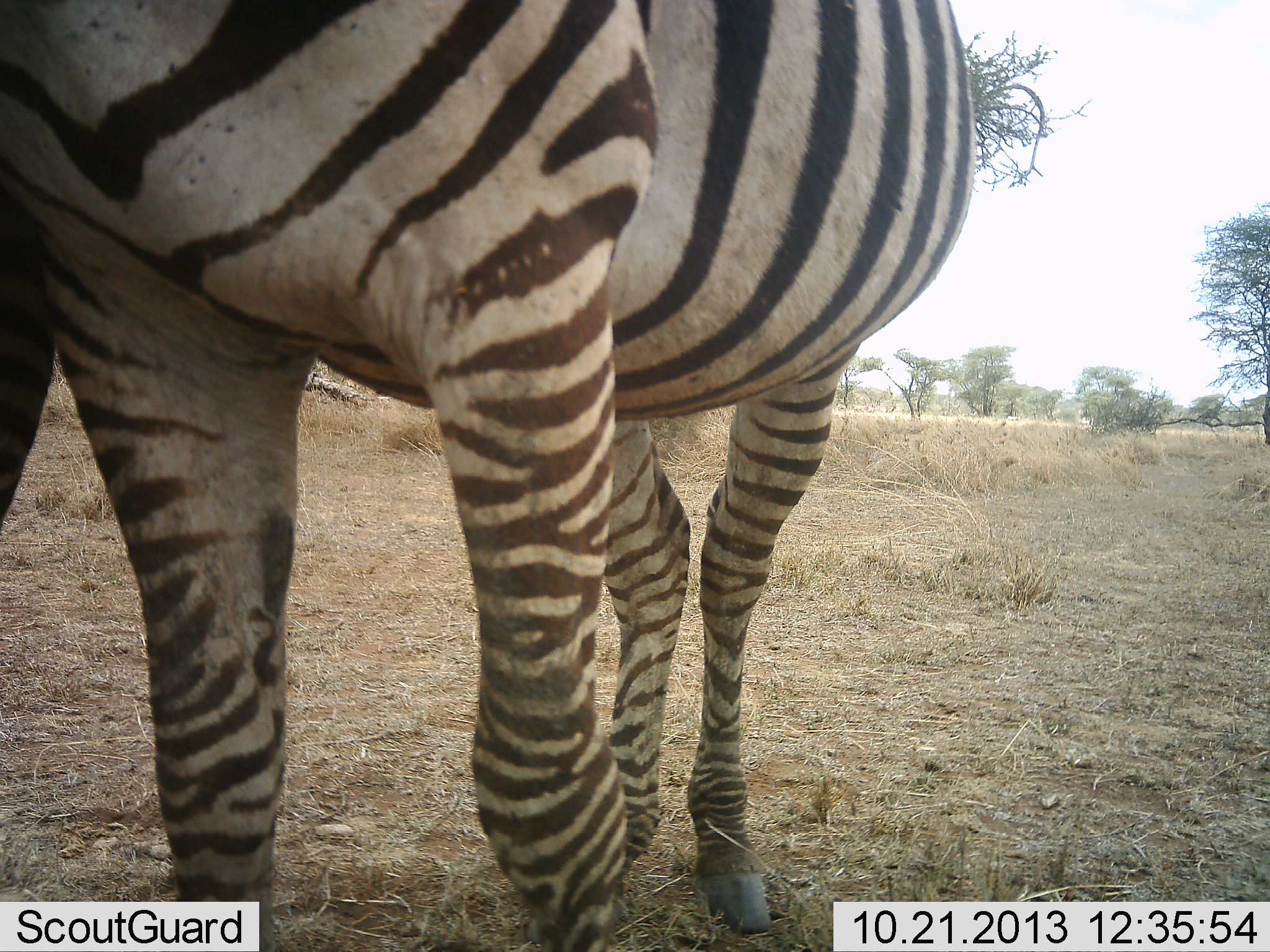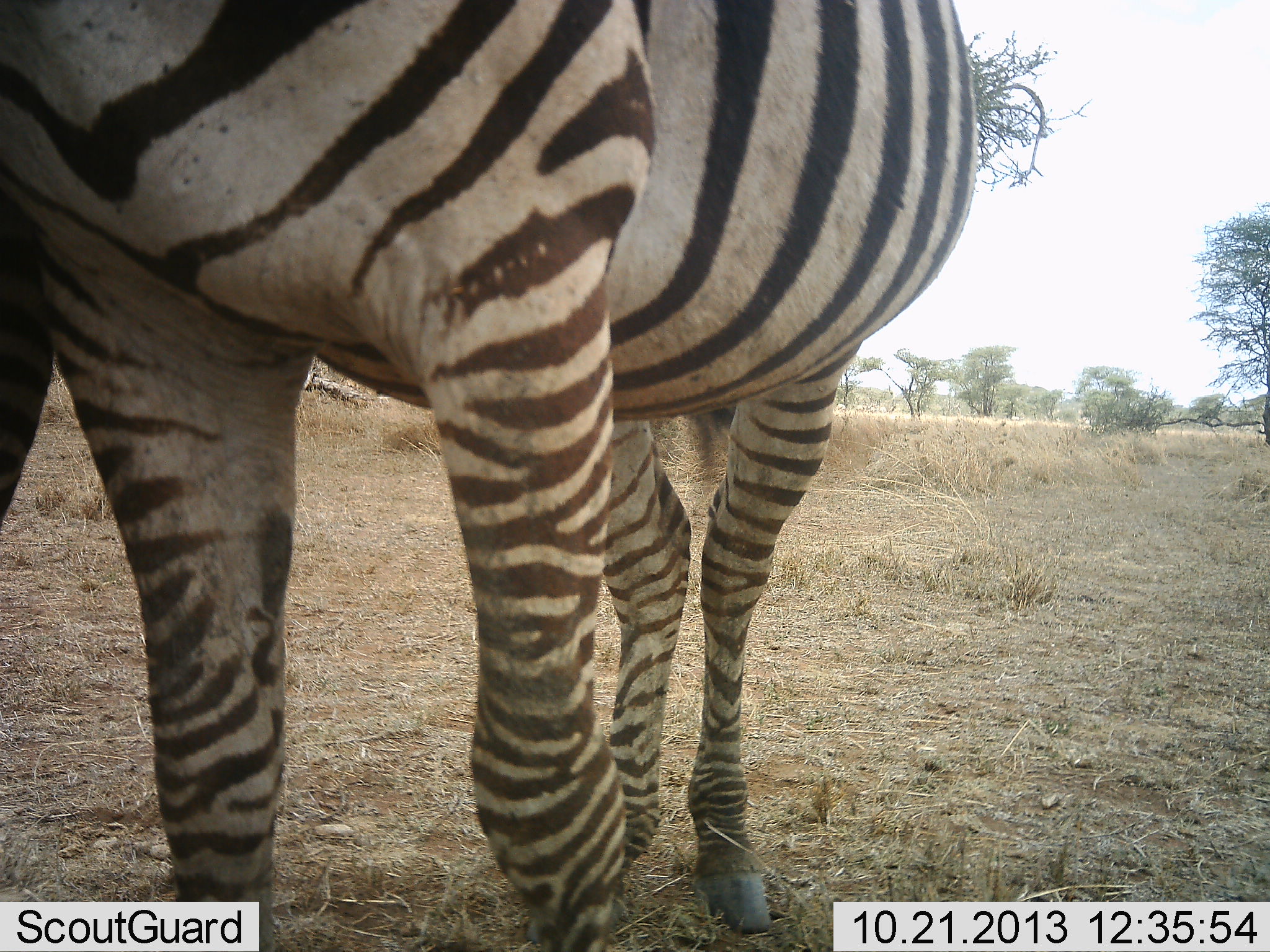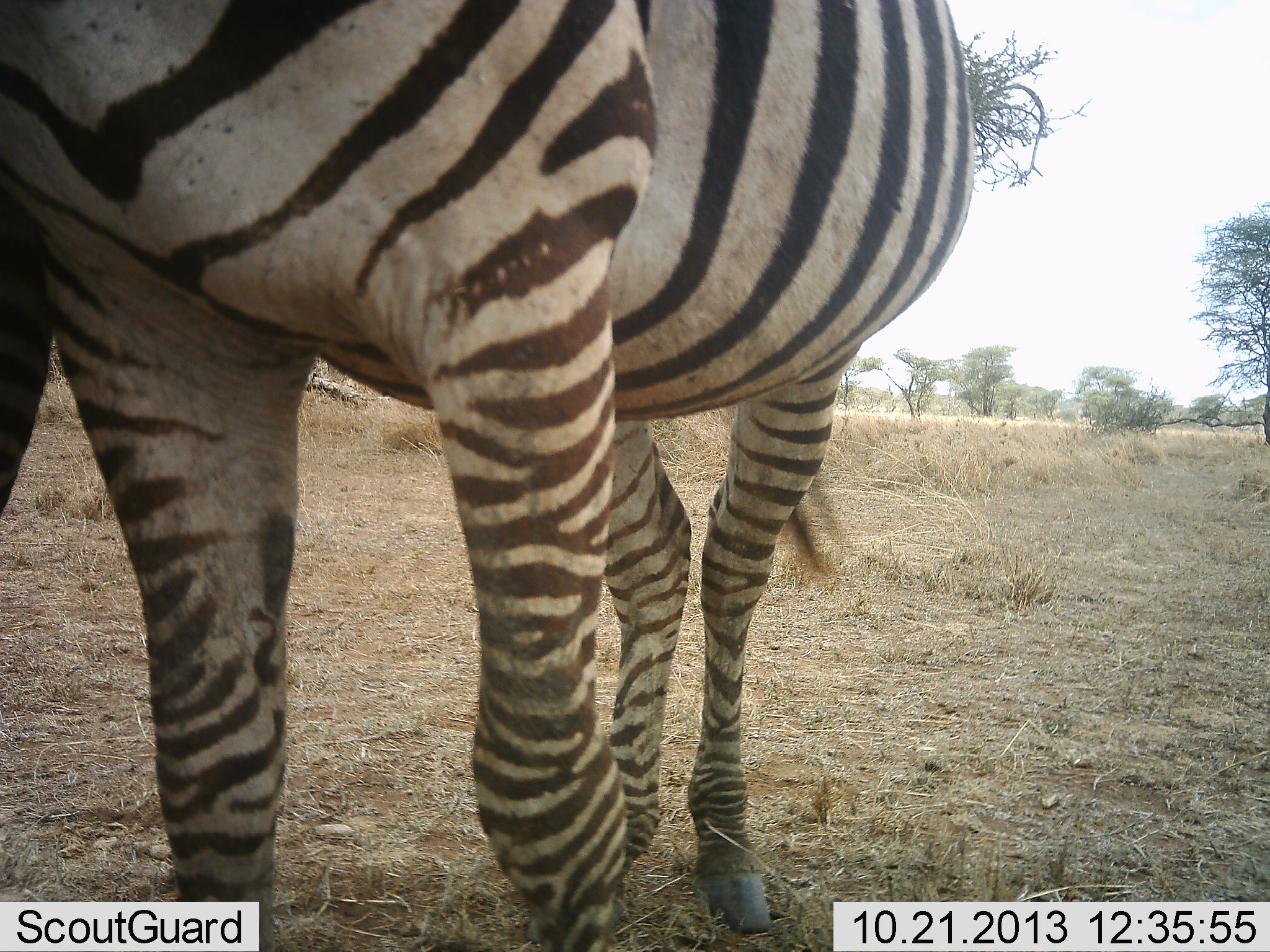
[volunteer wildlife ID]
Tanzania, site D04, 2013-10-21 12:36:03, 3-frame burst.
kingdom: Animalia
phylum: Chordata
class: Mammalia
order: Perissodactyla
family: Equidae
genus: Equus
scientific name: Equus quagga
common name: plains zebra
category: zebra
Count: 1.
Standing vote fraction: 80%.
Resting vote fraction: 0%.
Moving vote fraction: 0%.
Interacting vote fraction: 10%.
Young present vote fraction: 0%.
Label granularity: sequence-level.